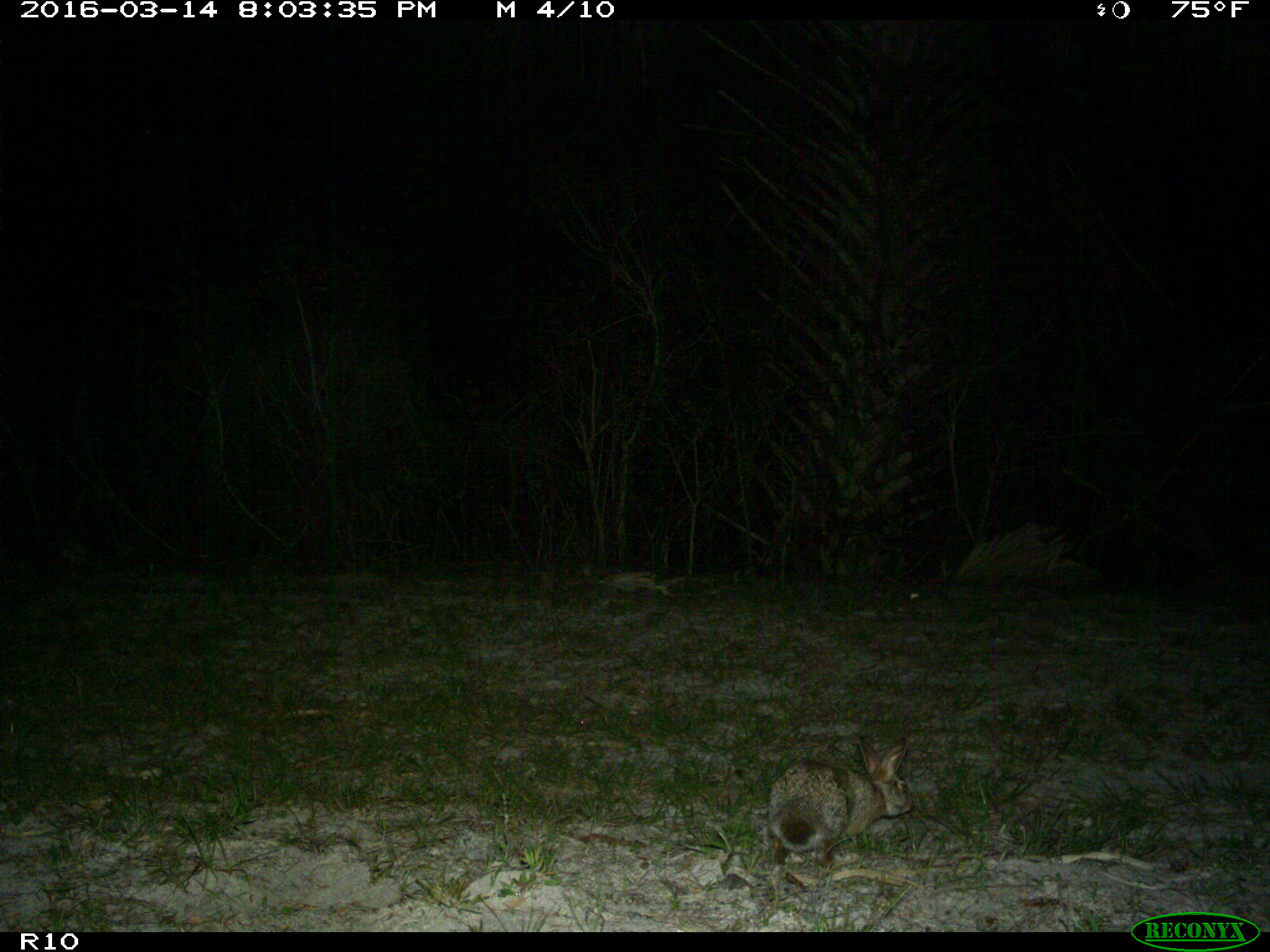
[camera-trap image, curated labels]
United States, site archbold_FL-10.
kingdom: Animalia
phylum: Chordata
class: Mammalia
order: Lagomorpha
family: Leporidae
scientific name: Leporidae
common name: rabbits and hares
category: unidentified rabbit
Unidentified rabbit (rabbits and hares) (Leporidae).